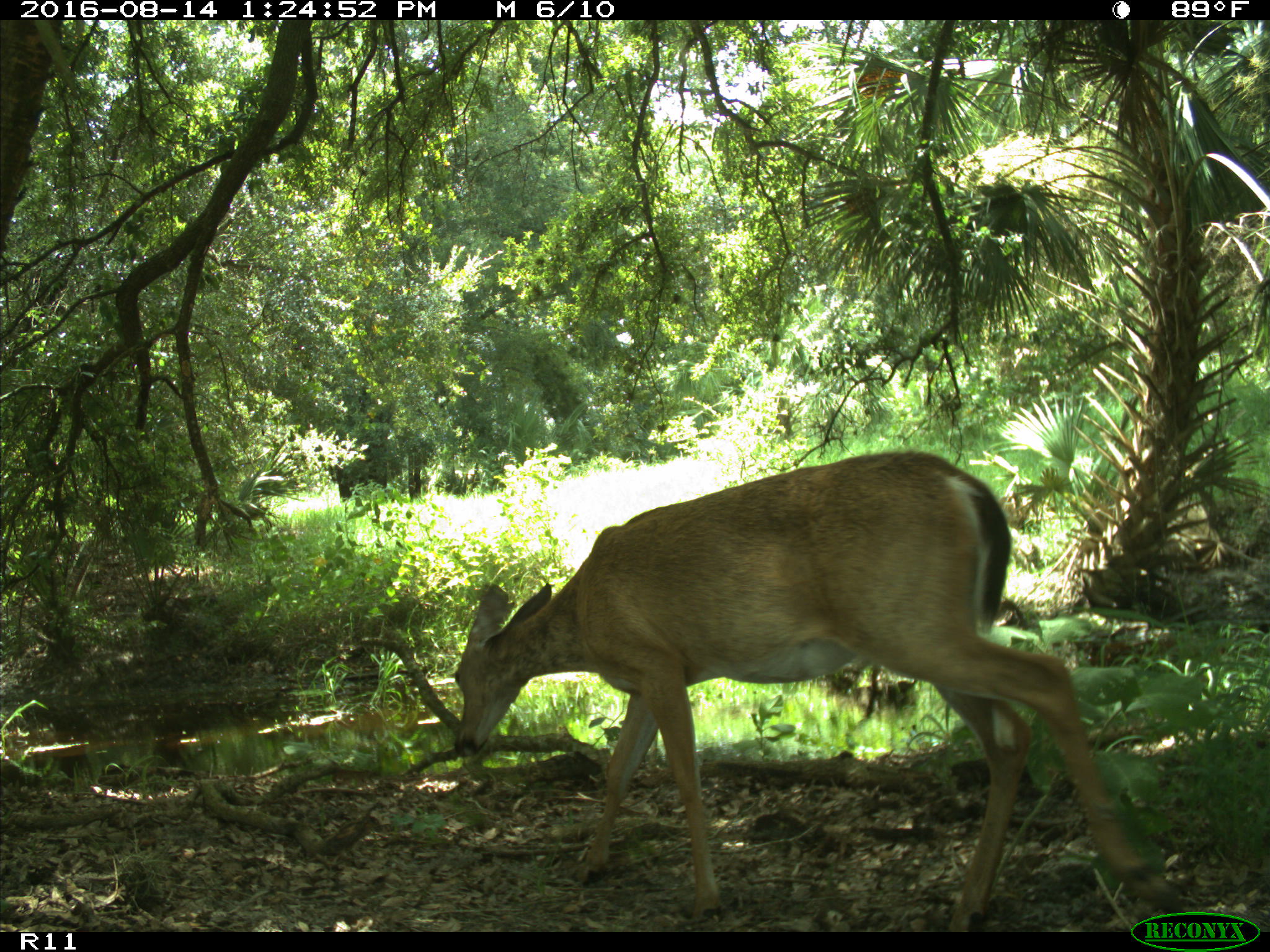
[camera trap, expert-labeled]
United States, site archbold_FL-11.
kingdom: Animalia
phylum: Chordata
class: Mammalia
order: Artiodactyla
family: Cervidae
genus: Odocoileus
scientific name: Odocoileus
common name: deer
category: unidentified deer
Unidentified deer (deer) (Odocoileus).